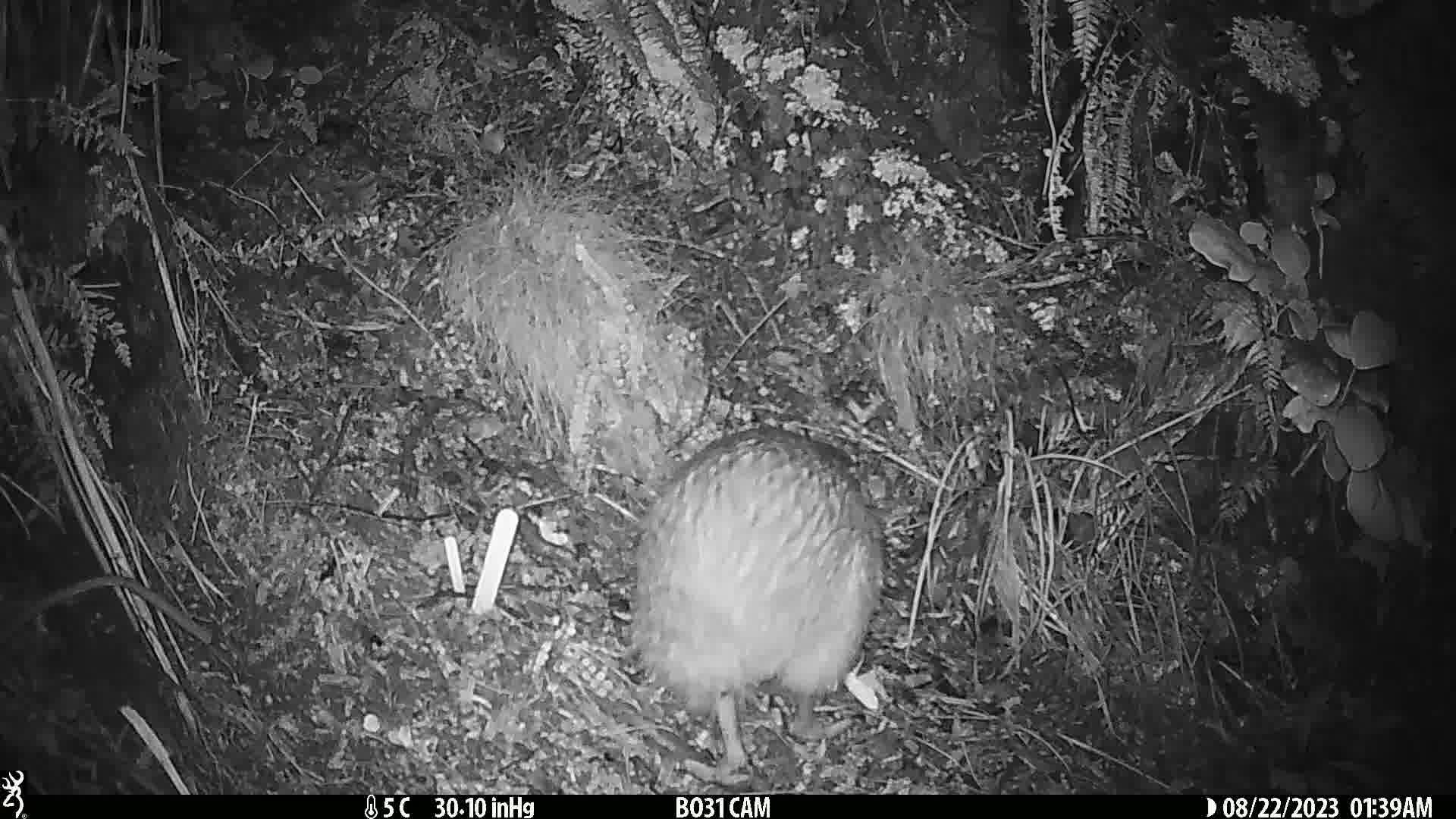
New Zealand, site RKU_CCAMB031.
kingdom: Animalia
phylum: Chordata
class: Aves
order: Apterygiformes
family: Apterygidae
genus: Apteryx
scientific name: Apteryx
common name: kiwi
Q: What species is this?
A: Kiwi (Apteryx).